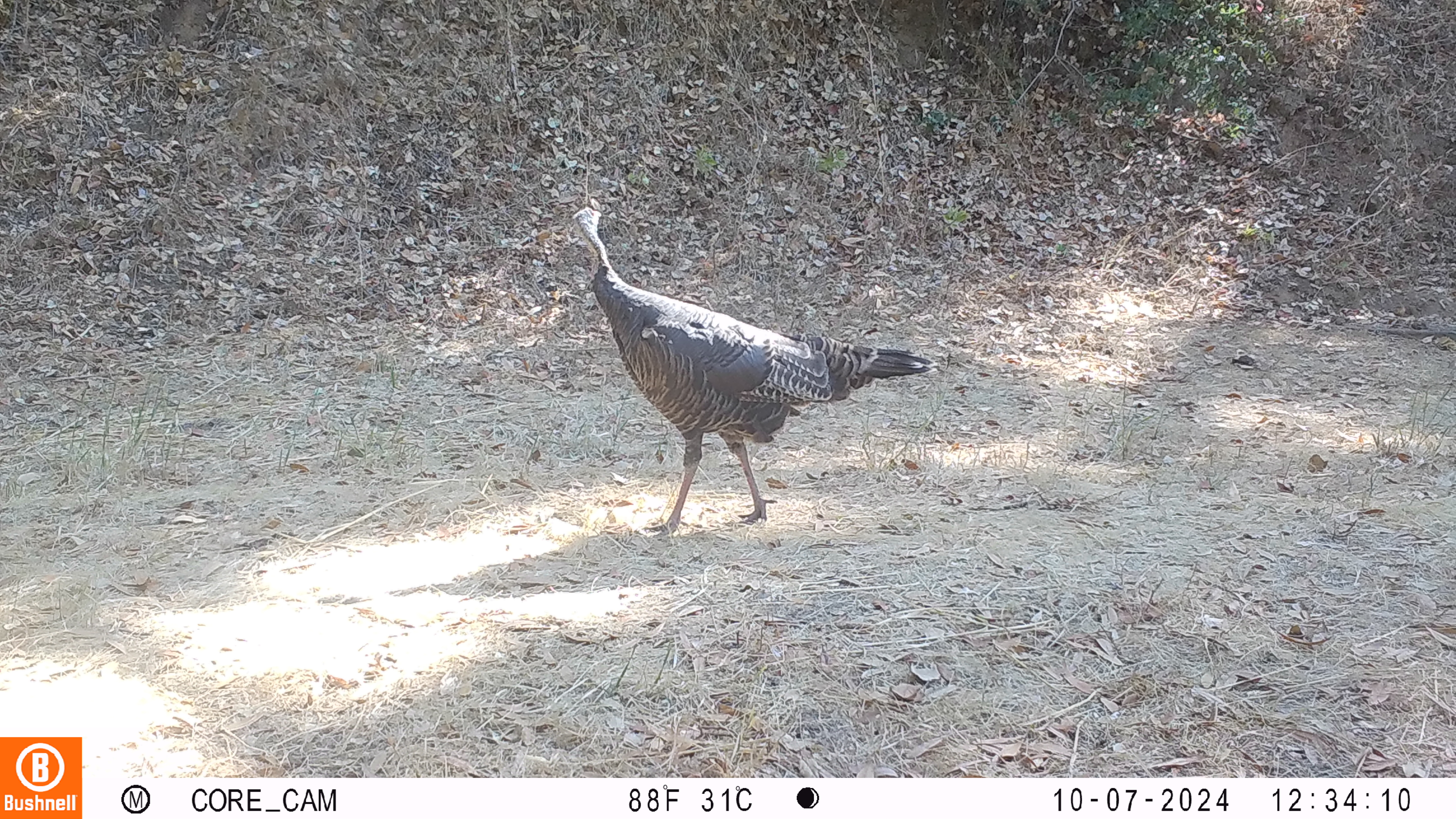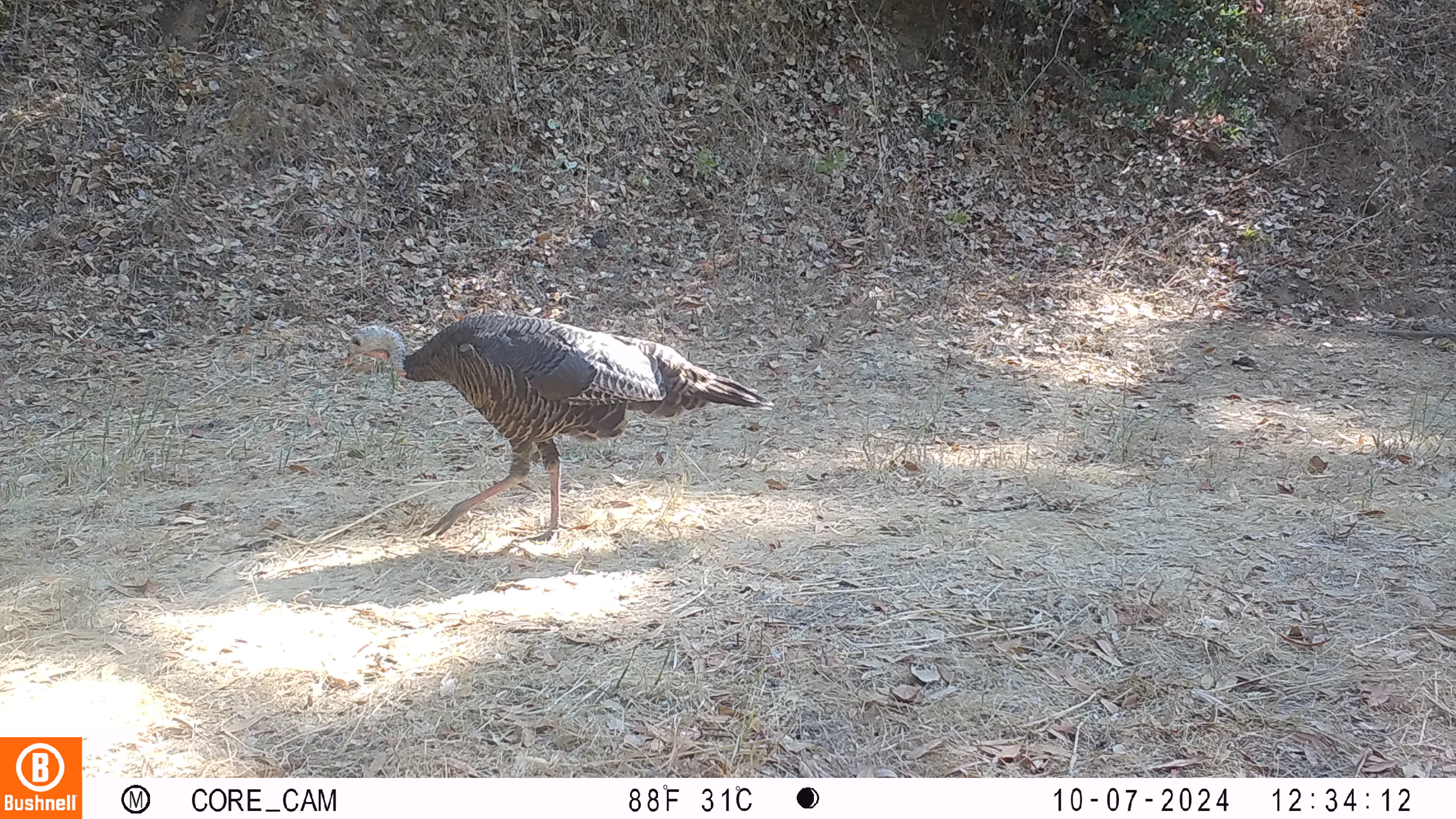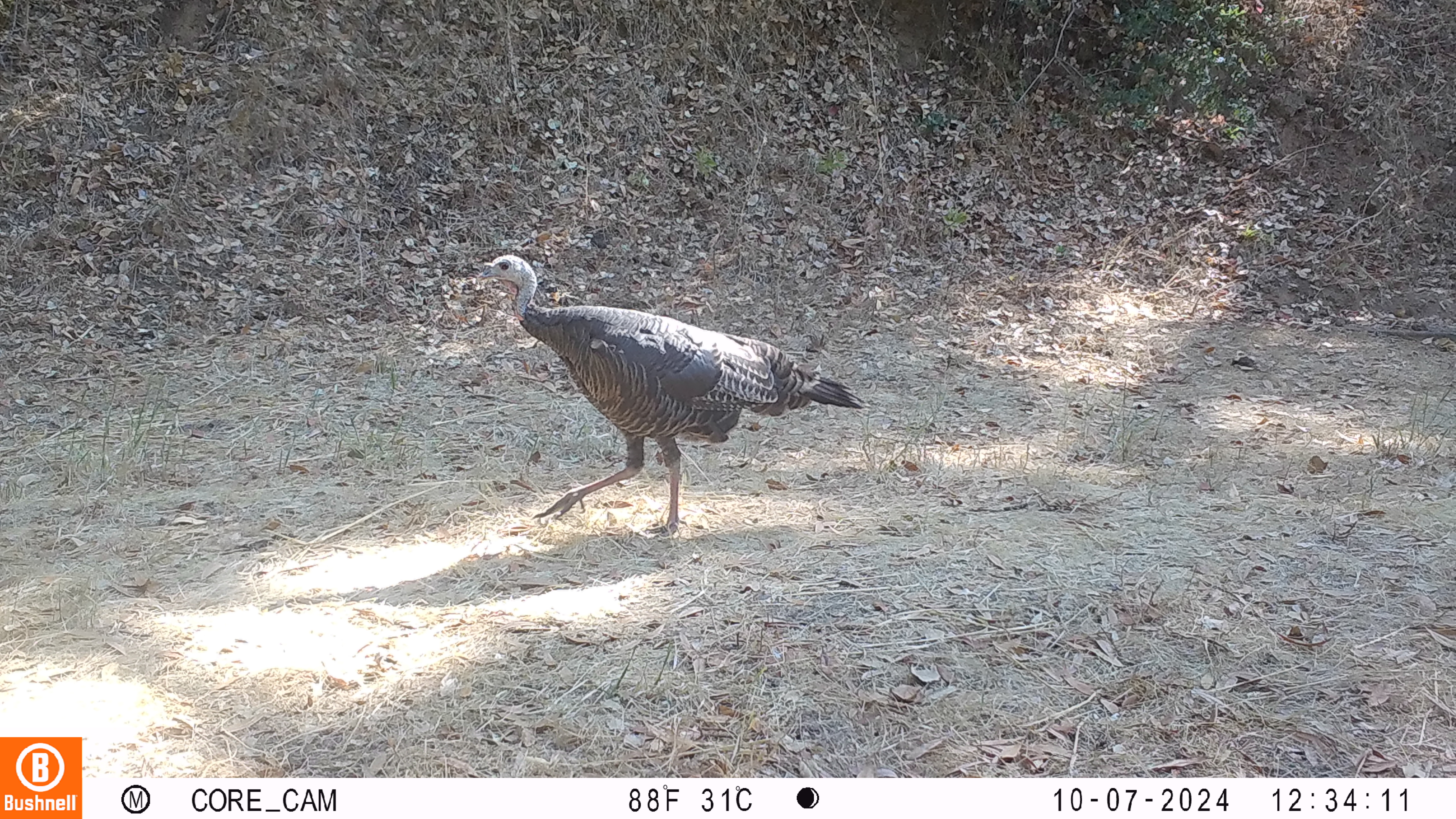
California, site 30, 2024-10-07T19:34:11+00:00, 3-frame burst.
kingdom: Animalia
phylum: Chordata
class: Aves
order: Galliformes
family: Phasianidae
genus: Meleagris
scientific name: Meleagris gallopavo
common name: turkey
Turkey (Meleagris gallopavo).